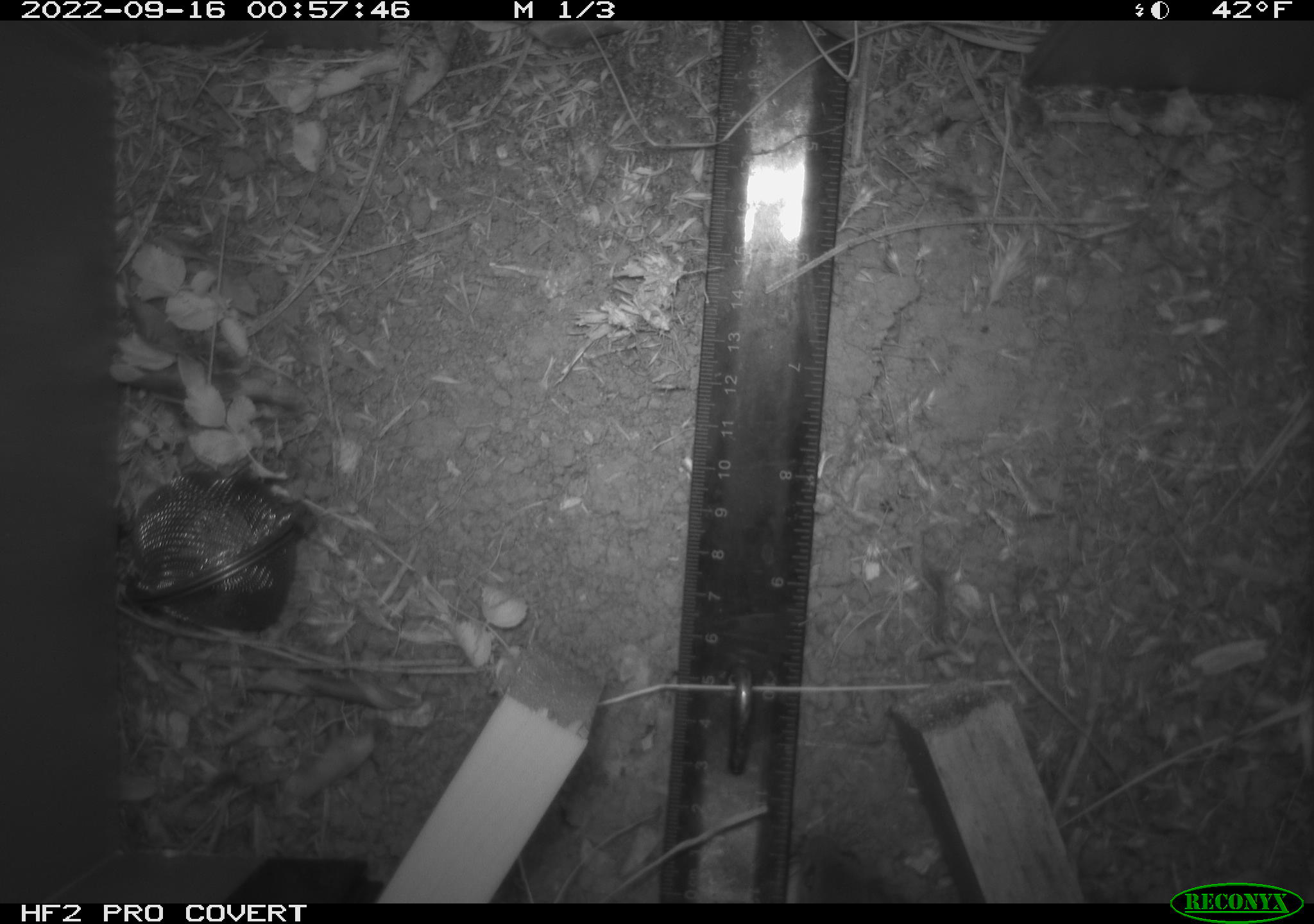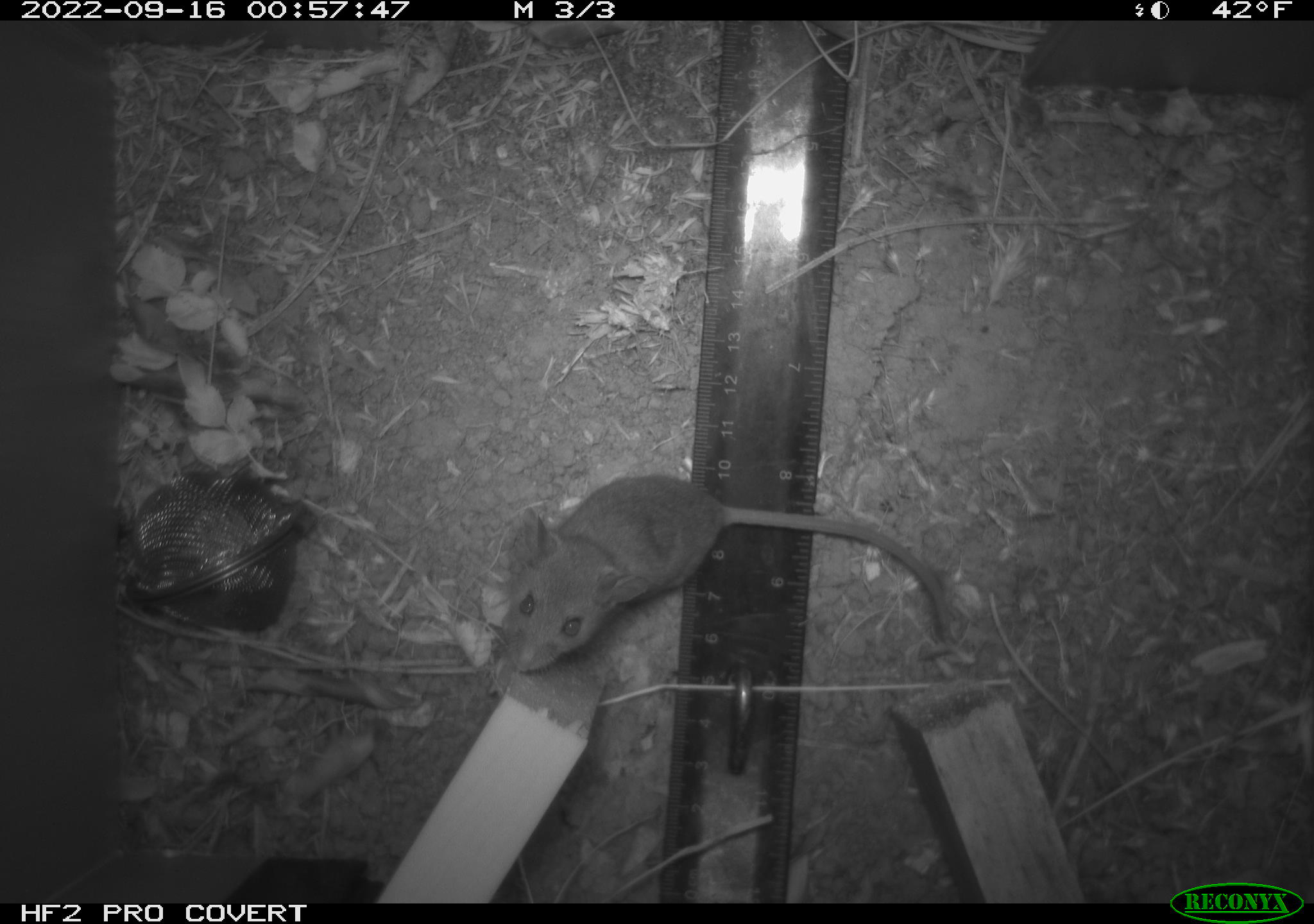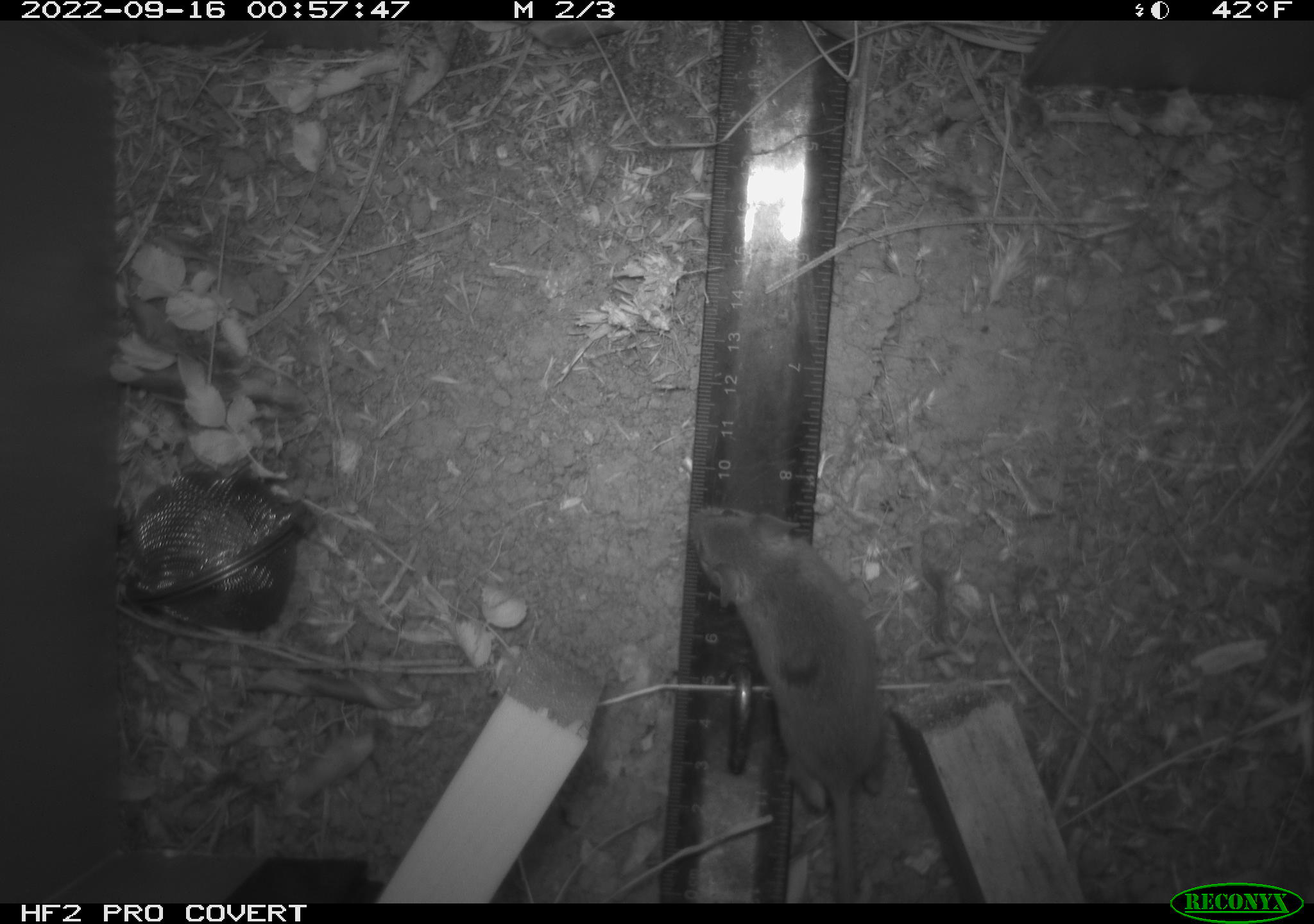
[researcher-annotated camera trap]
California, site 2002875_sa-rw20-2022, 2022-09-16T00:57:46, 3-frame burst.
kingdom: Animalia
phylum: Chordata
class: Mammalia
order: Rodentia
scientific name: Rodentia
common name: mouse species